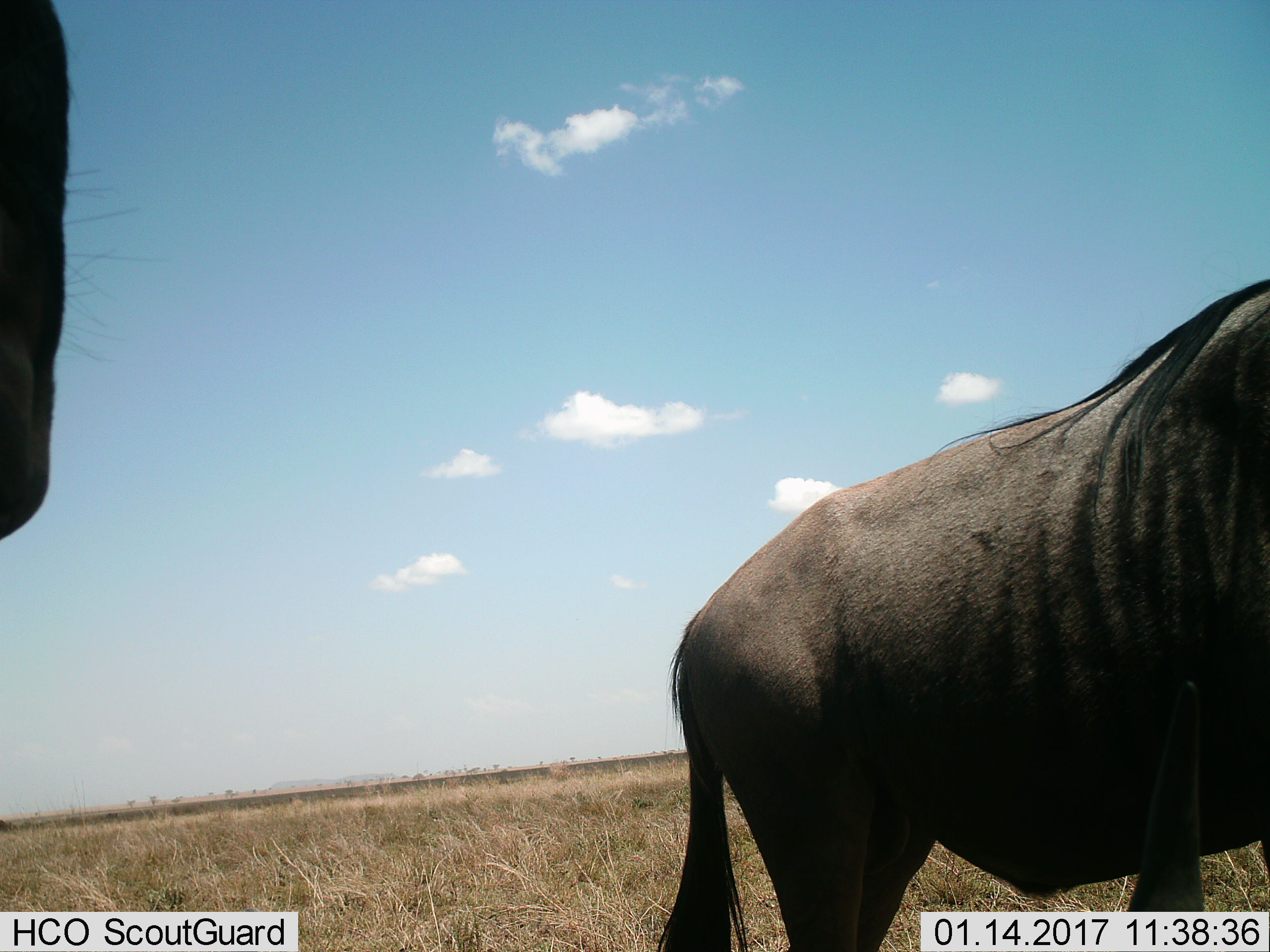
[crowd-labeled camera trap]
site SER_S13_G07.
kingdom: Animalia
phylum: Chordata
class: Mammalia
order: Artiodactyla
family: Bovidae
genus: Connochaetes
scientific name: Connochaetes taurinus taurinus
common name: blue wildebeest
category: wildebeestblue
Wildebeestblue (blue wildebeest) (Connochaetes taurinus taurinus), count 2. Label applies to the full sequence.